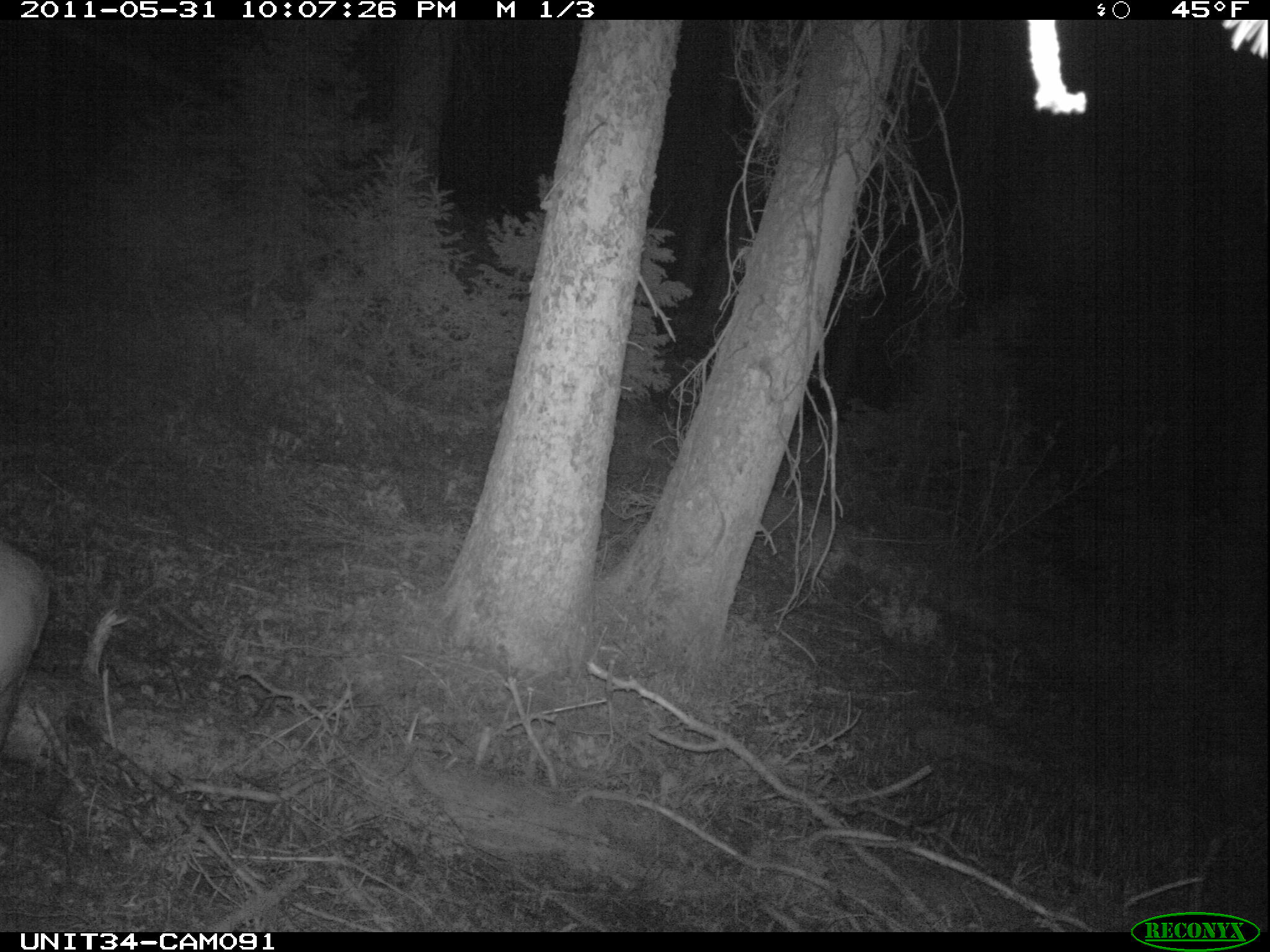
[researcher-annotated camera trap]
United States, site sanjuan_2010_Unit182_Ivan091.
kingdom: Animalia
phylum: Chordata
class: Mammalia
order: Artiodactyla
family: Cervidae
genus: Odocoileus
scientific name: Odocoileus hemionus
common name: mule deer